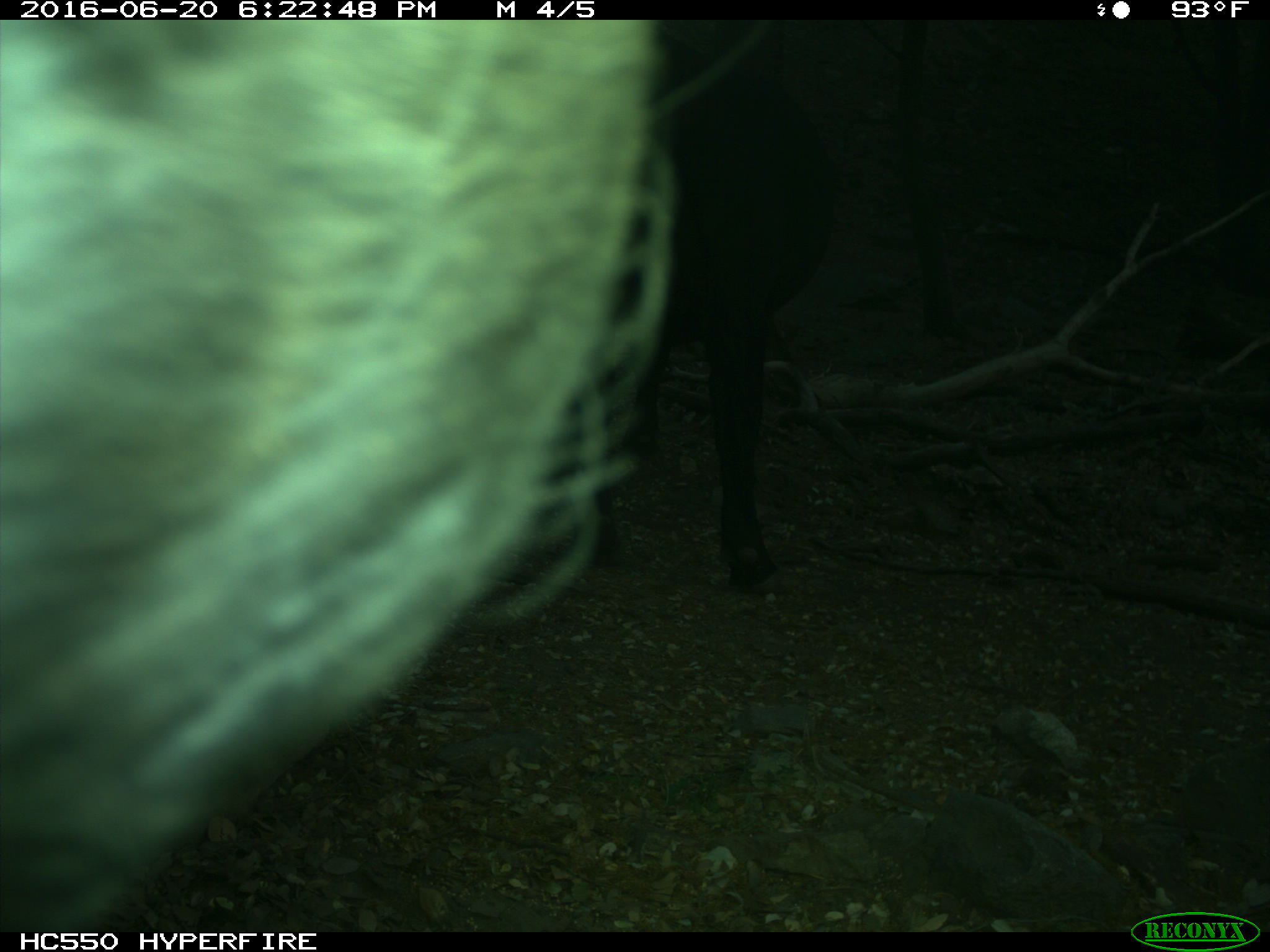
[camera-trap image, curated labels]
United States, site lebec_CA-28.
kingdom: Animalia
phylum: Chordata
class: Mammalia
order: Artiodactyla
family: Bovidae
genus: Bos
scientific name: Bos taurus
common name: domestic cow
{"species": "Bos taurus (domestic cow)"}